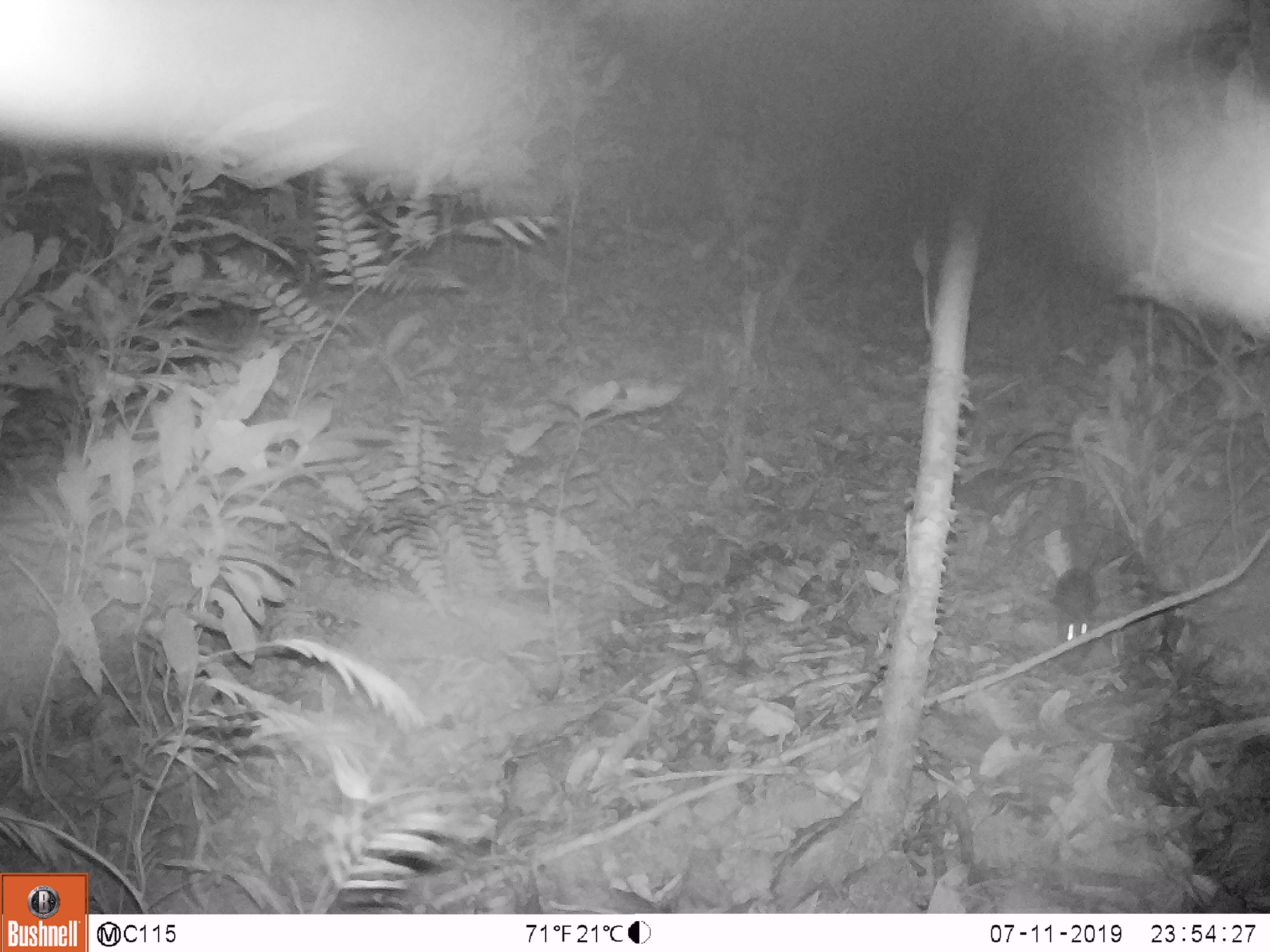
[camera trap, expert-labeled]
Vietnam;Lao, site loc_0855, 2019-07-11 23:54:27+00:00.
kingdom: Animalia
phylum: Chordata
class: Mammalia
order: Rodentia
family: Muridae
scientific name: Muridae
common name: old-world mice and rats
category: unidentified murid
Unidentified murid (old-world mice and rats) (Muridae). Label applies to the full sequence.